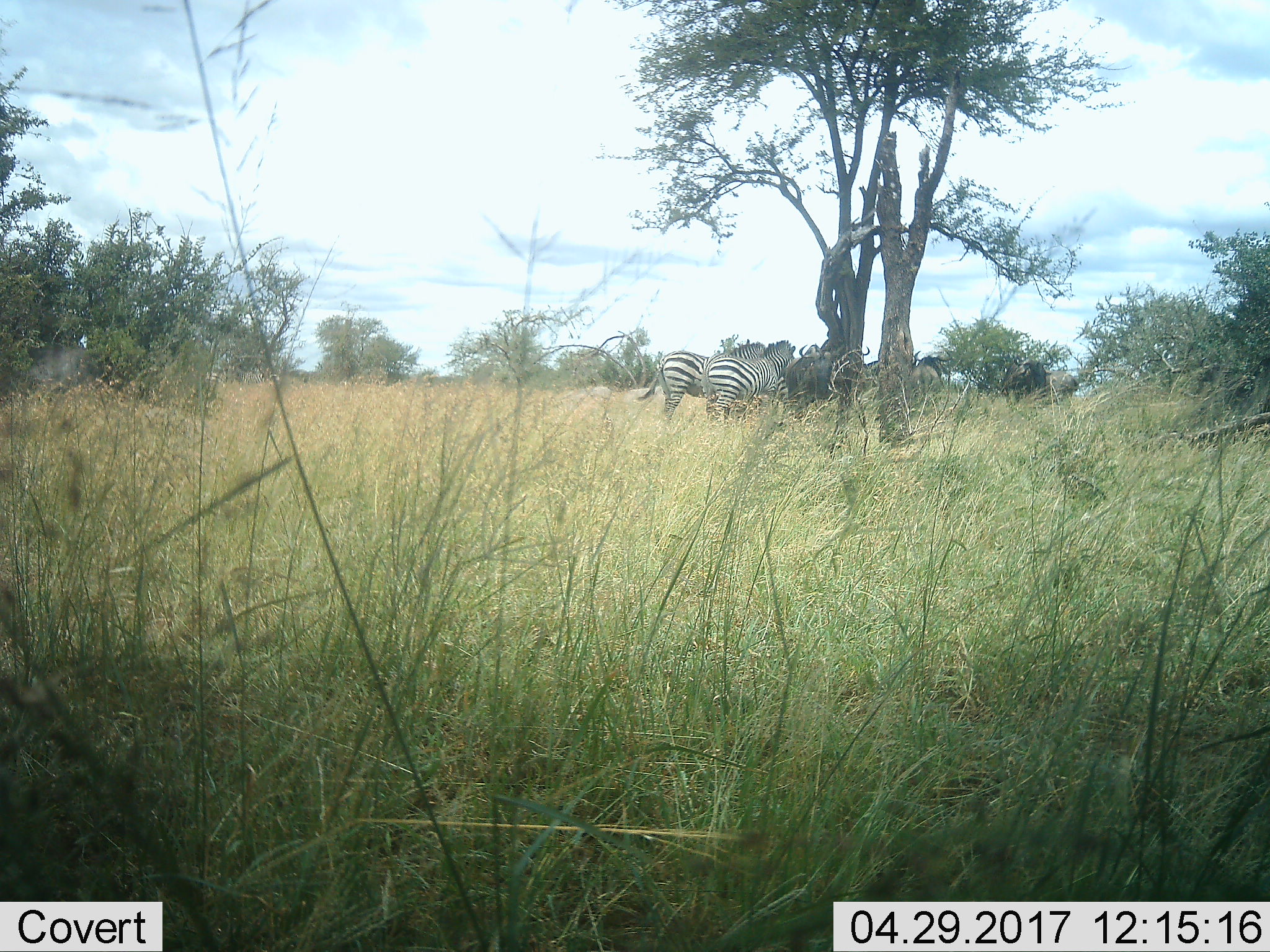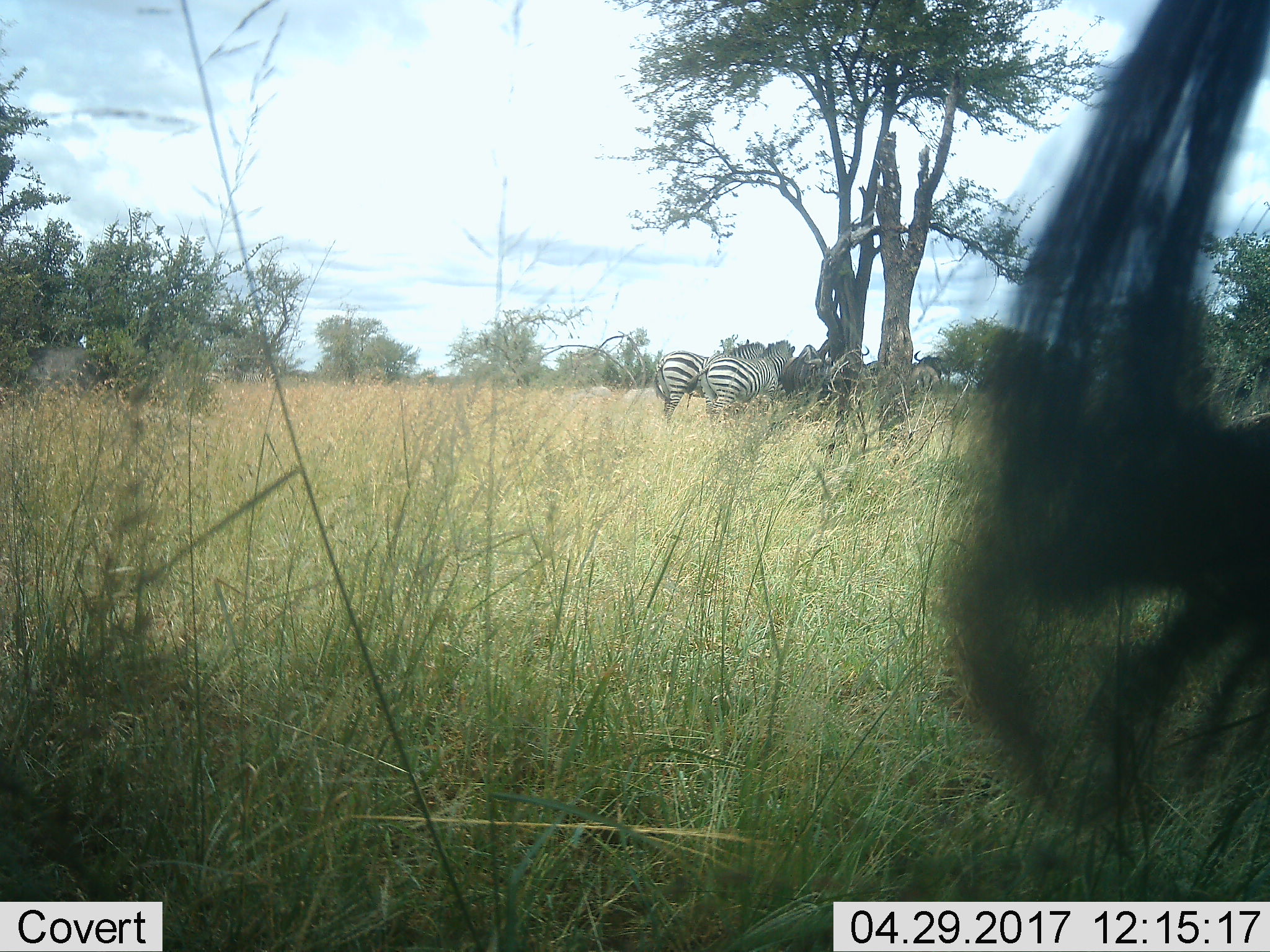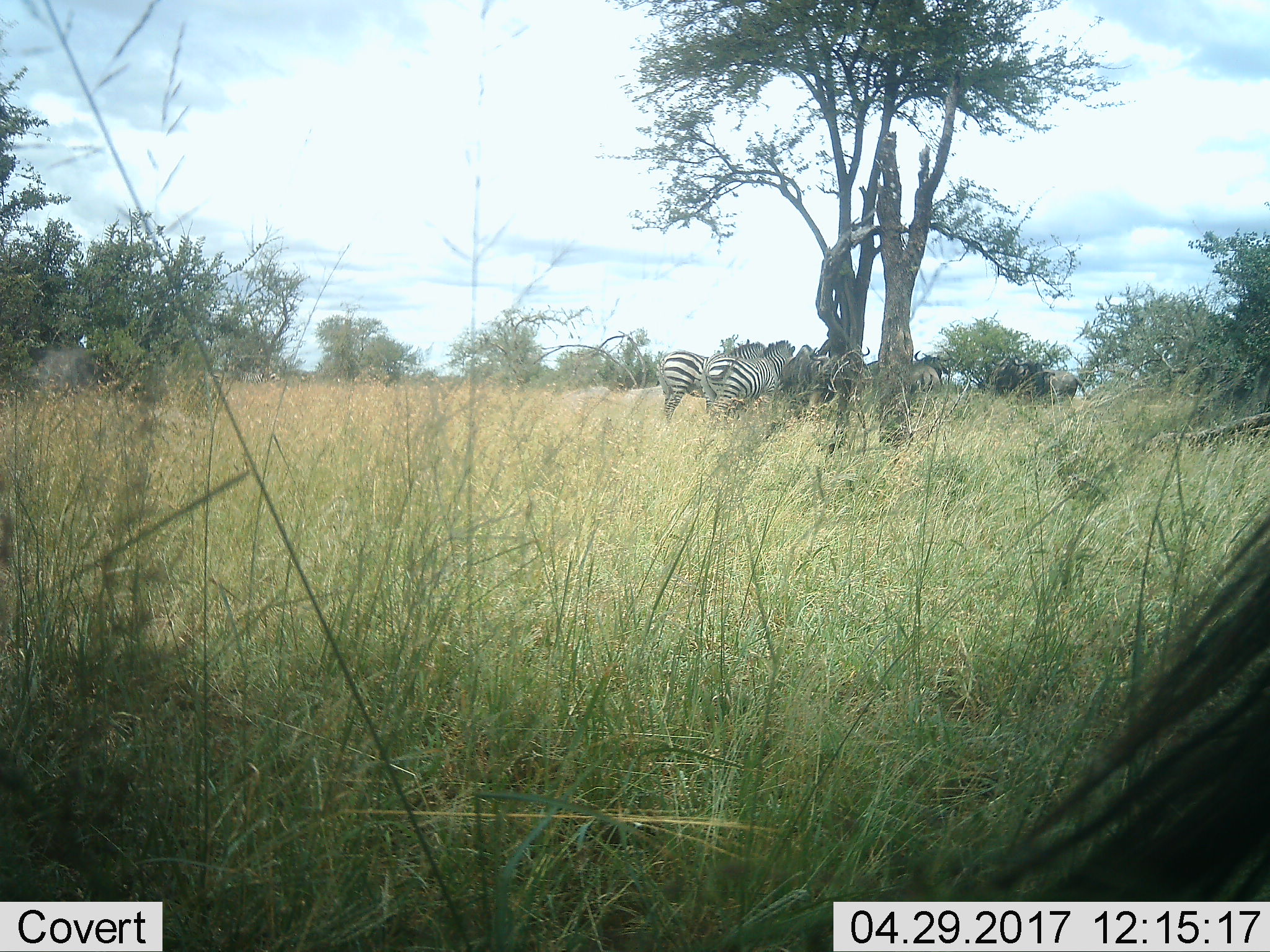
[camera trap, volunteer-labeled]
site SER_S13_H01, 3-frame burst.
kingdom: Animalia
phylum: Chordata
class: Mammalia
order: Artiodactyla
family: Bovidae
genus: Connochaetes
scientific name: Connochaetes taurinus taurinus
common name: blue wildebeest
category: wildebeestblue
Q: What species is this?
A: Wildebeestblue (blue wildebeest) (Connochaetes taurinus taurinus).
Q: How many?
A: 5.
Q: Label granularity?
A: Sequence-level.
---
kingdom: Animalia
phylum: Chordata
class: Mammalia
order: Perissodactyla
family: Equidae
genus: Equus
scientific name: Equus quagga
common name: plains zebra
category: zebraplains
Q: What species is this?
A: Zebraplains (plains zebra) (Equus quagga).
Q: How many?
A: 2.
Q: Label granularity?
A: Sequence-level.